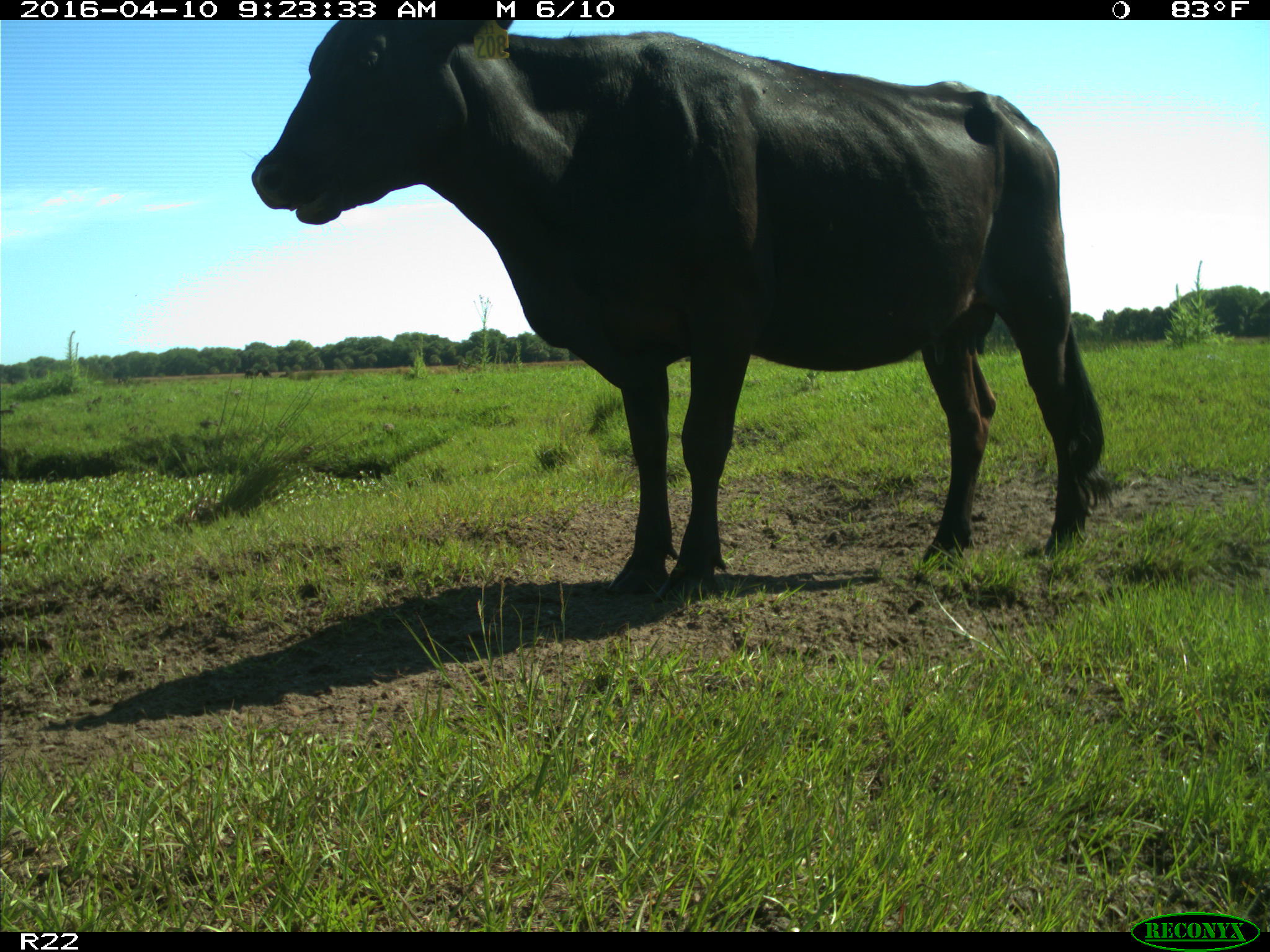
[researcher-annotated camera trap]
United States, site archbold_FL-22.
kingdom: Animalia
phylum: Chordata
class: Mammalia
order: Artiodactyla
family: Bovidae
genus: Bos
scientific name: Bos taurus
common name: domestic cow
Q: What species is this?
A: Bos taurus (domestic cow).